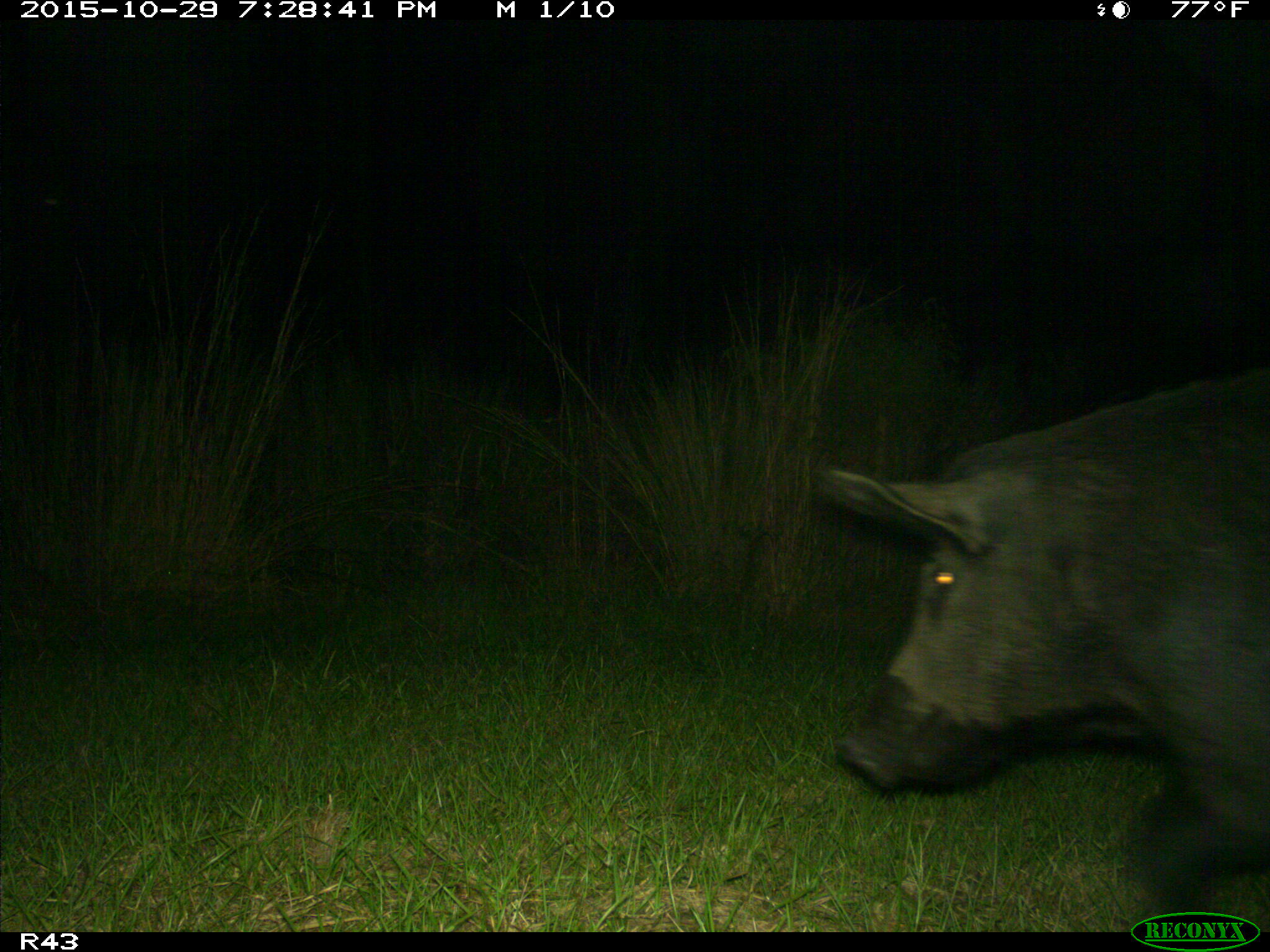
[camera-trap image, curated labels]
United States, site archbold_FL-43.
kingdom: Animalia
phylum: Chordata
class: Mammalia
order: Artiodactyla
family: Suidae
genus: Sus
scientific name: Sus scrofa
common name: wild boar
Sus scrofa (wild boar).